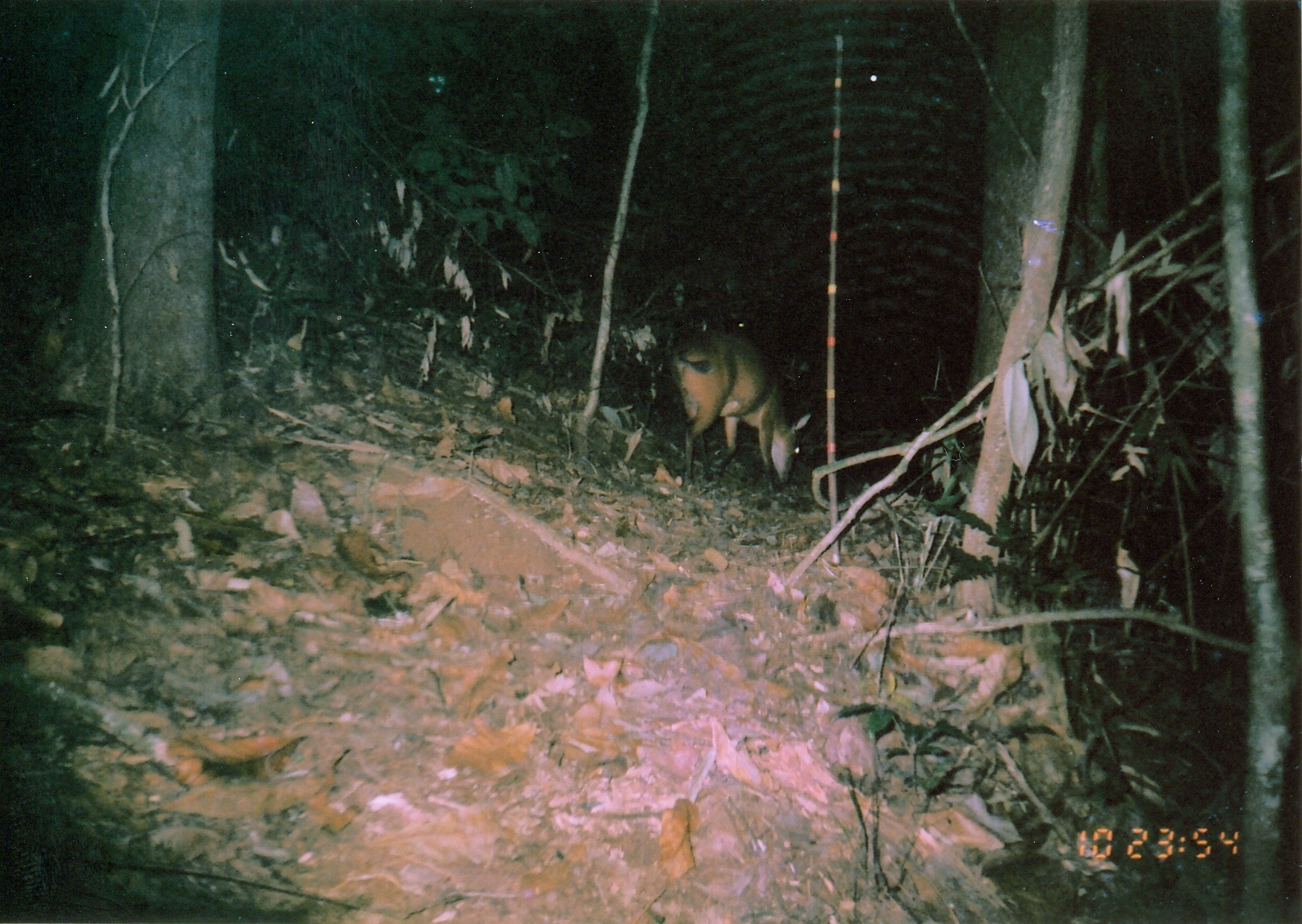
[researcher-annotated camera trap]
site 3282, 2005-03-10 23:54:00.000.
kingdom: Animalia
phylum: Chordata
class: Mammalia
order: Artiodactyla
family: Bovidae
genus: Cephalophus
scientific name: Cephalophus harveyi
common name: harvey's duiker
Cephalophus harveyi (harvey's duiker), count 1.